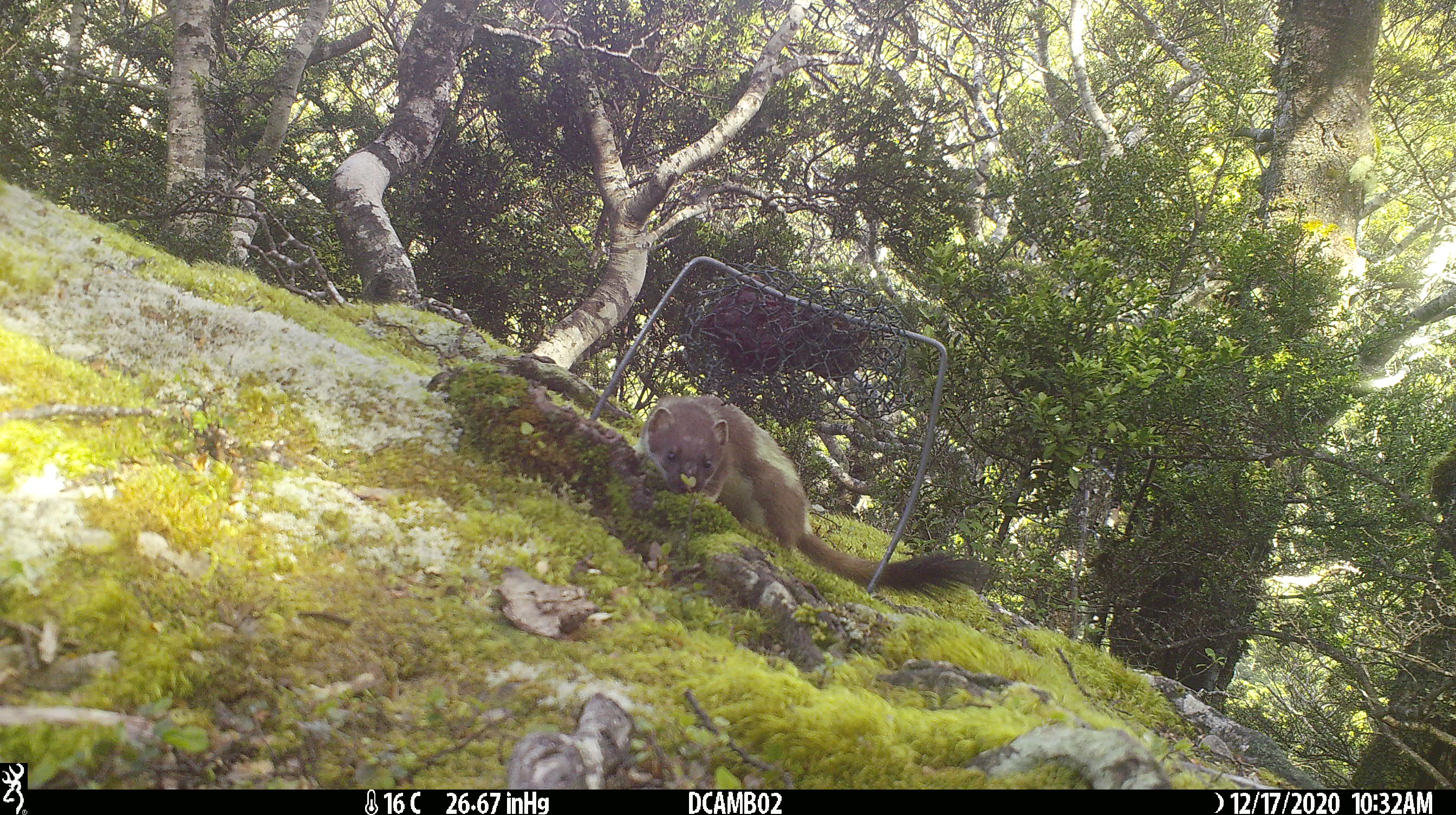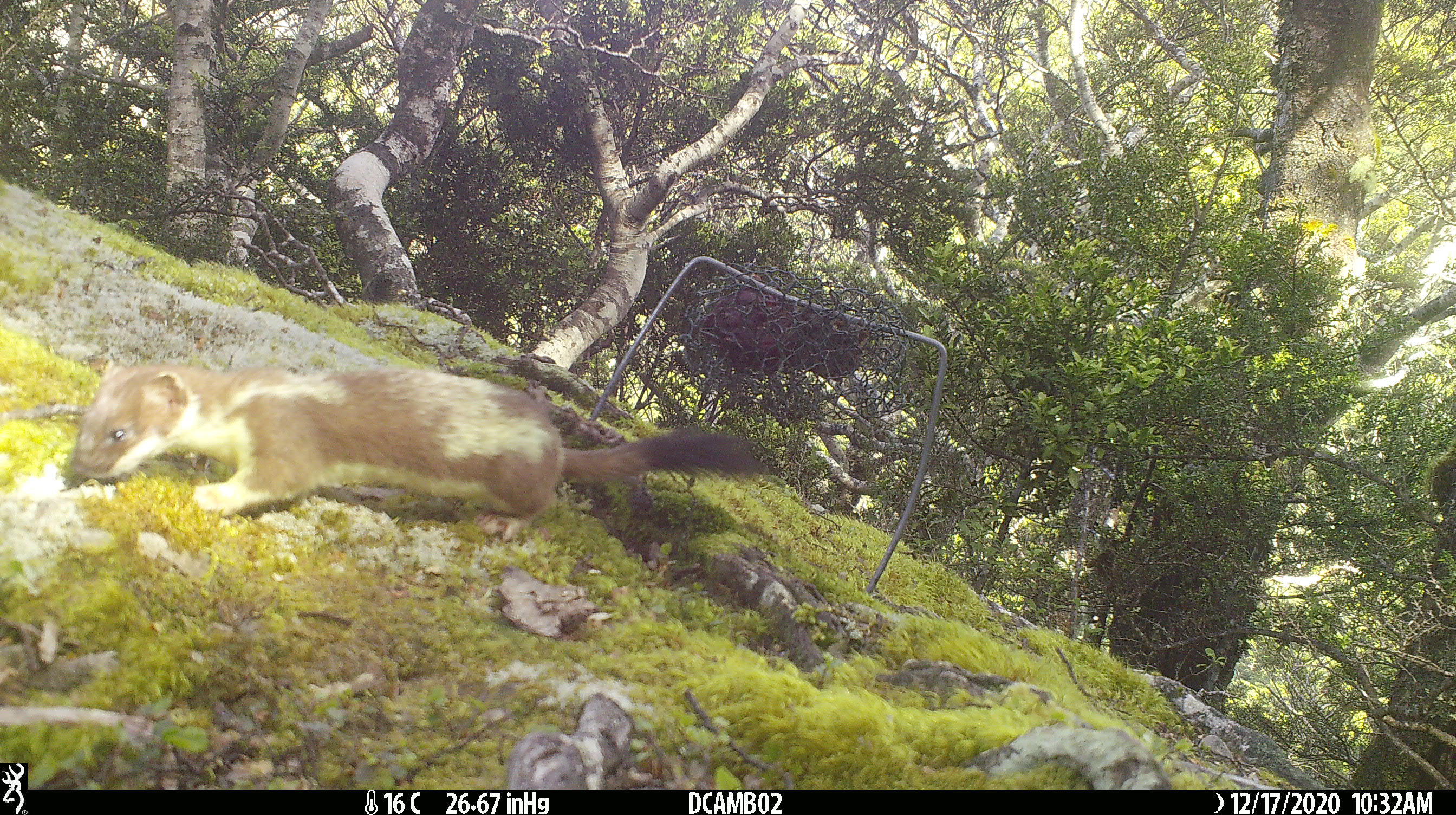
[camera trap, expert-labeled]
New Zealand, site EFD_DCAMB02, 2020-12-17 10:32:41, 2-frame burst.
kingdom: Animalia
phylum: Chordata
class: Mammalia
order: Carnivora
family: Mustelidae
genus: Mustela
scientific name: Mustela erminea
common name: stoat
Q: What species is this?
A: Stoat (Mustela erminea).